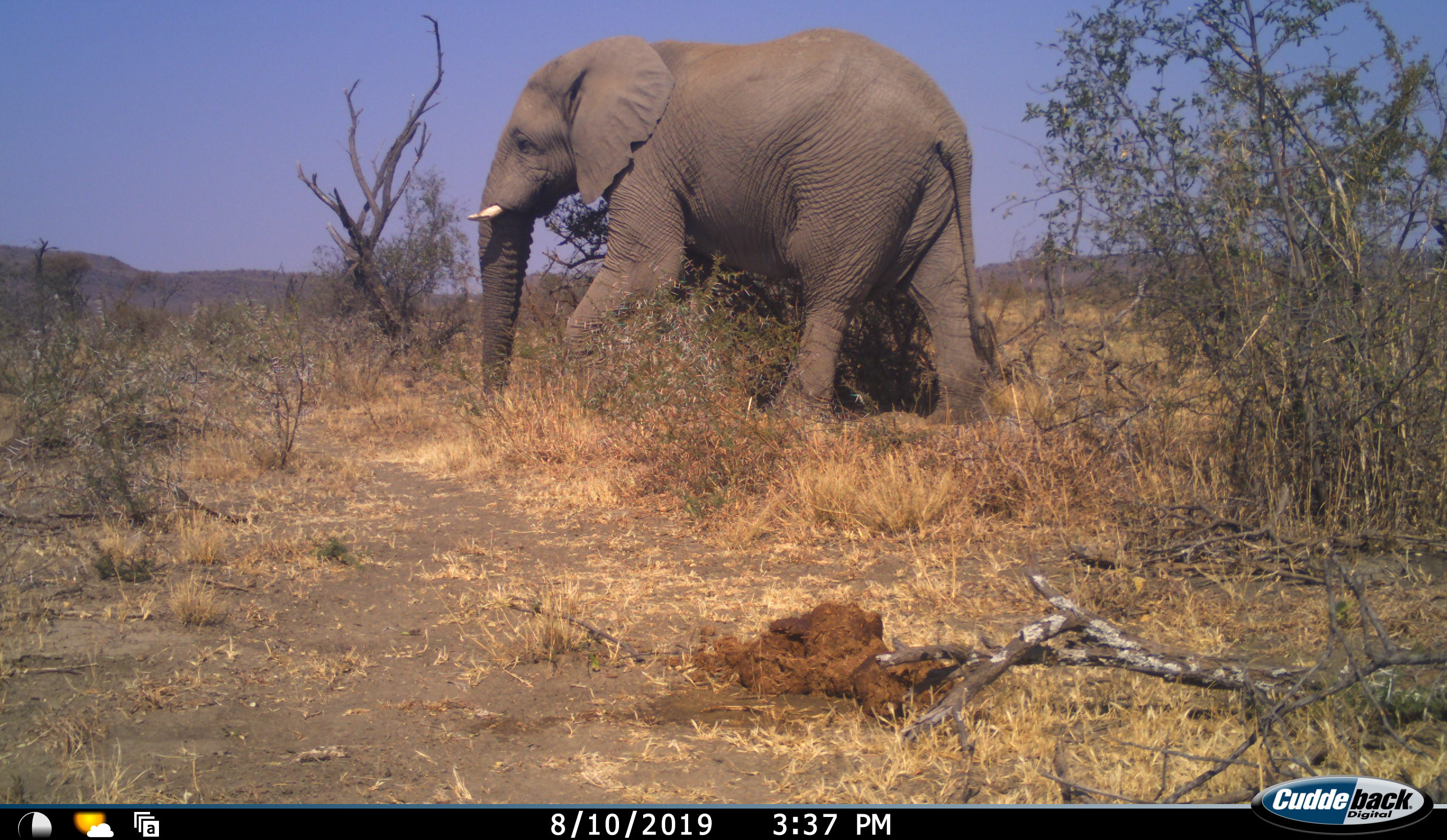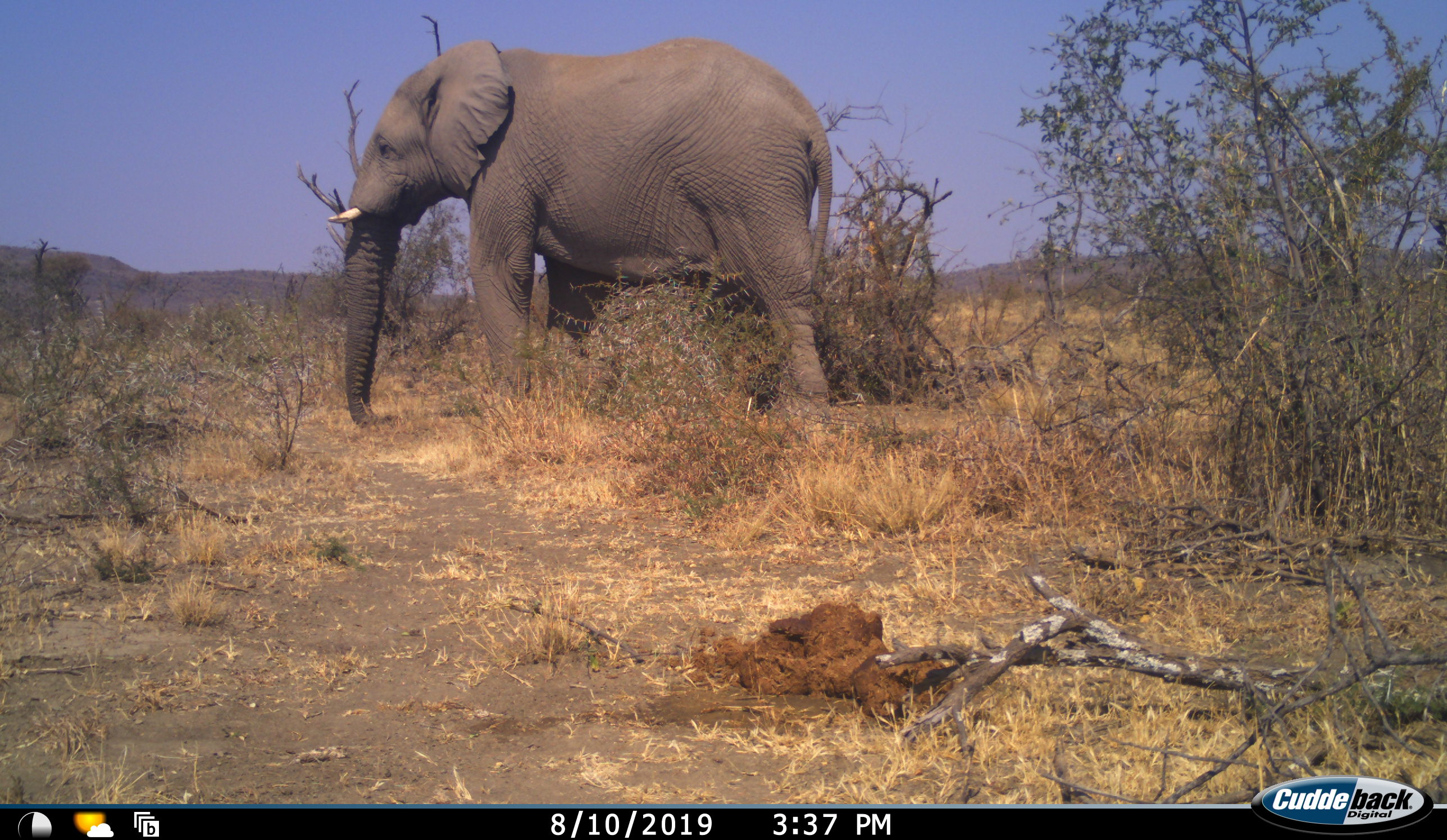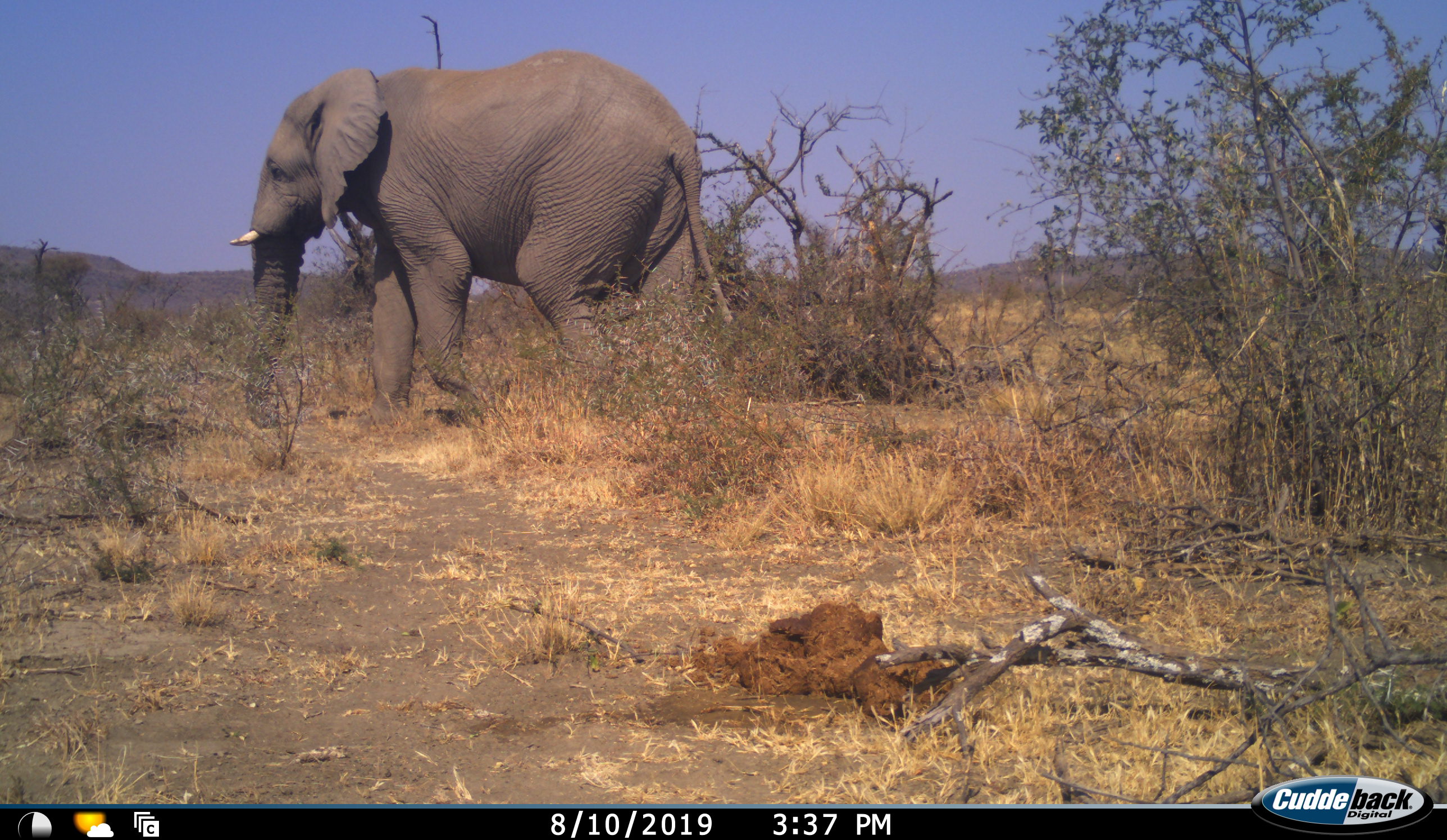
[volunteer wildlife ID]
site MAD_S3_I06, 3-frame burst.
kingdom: Animalia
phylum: Chordata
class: Mammalia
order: Proboscidea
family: Elephantidae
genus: Loxodonta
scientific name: Loxodonta africana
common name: african bush elephant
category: elephant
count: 1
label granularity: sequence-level